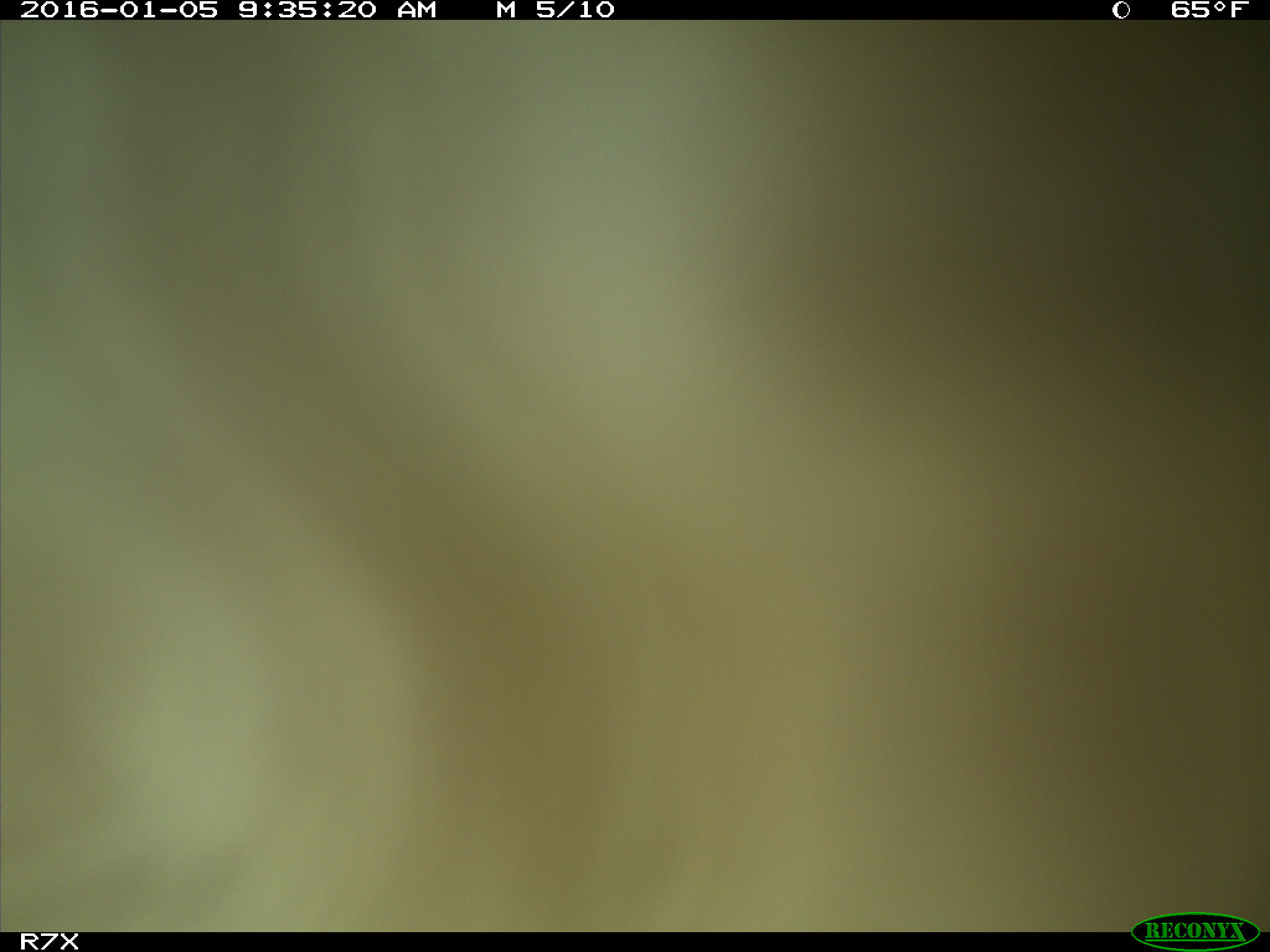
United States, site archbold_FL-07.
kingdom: Animalia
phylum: Chordata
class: Mammalia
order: Artiodactyla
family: Bovidae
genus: Bos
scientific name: Bos taurus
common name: domestic cow